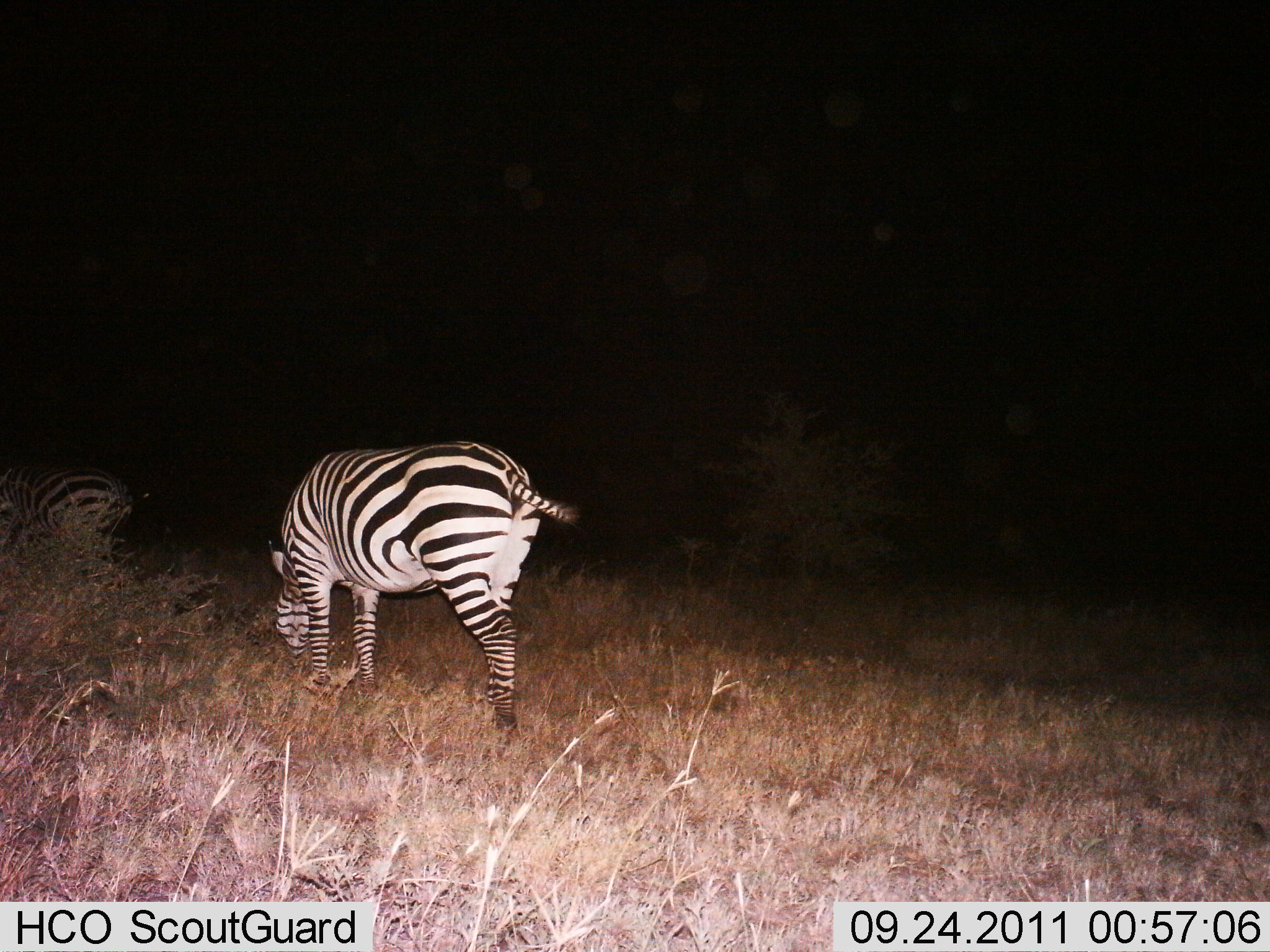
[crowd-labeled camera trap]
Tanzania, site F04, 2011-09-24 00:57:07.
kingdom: Animalia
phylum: Chordata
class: Mammalia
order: Perissodactyla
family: Equidae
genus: Equus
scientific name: Equus quagga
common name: plains zebra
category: zebra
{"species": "zebra (plains zebra) (Equus quagga)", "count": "2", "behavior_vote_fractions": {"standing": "13%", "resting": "0%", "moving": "0%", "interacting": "0%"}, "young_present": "0%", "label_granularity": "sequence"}